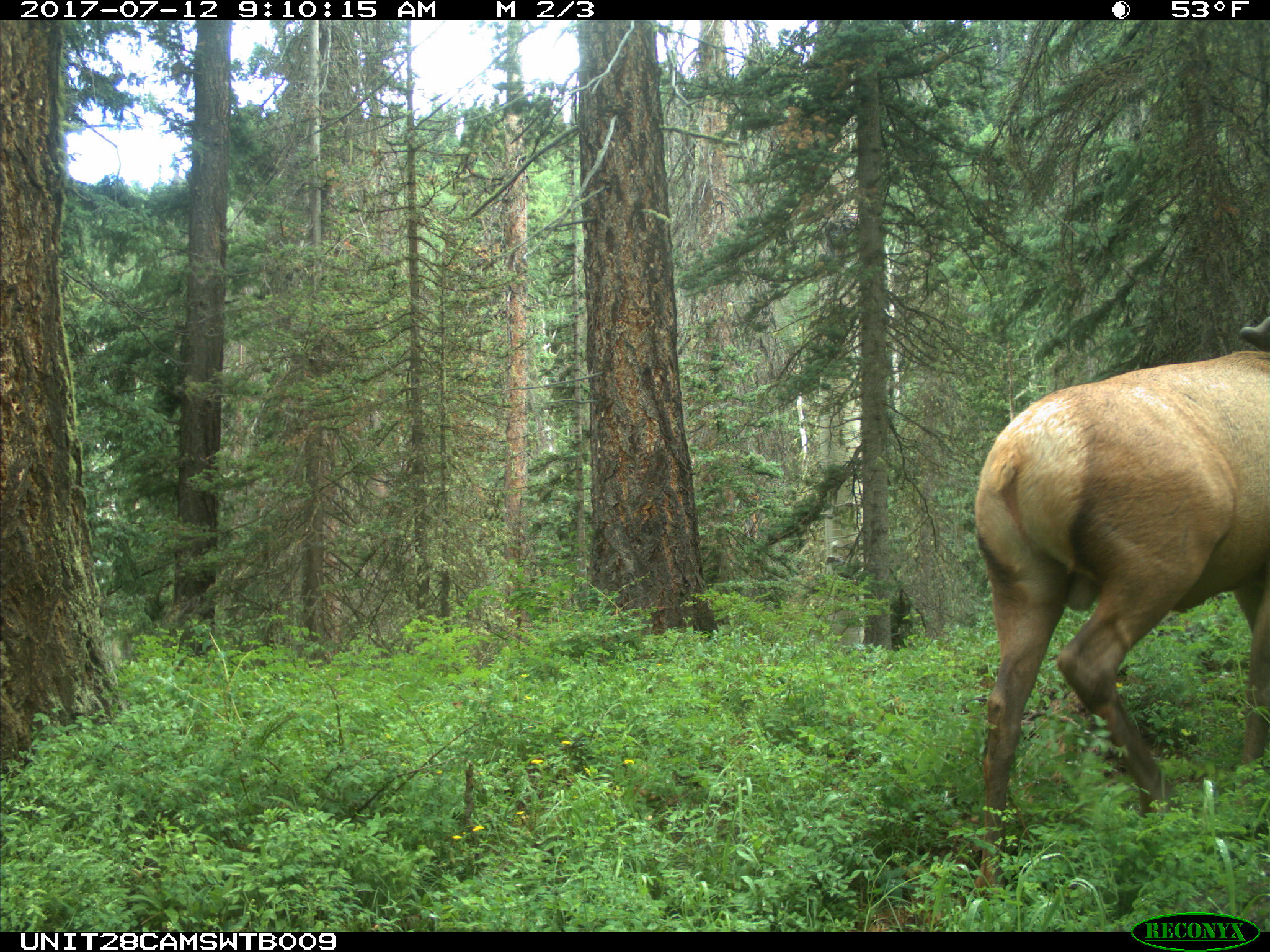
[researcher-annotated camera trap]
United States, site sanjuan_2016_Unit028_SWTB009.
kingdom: Animalia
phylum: Chordata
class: Mammalia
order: Artiodactyla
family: Cervidae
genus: Cervus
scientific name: Cervus elaphus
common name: red deer